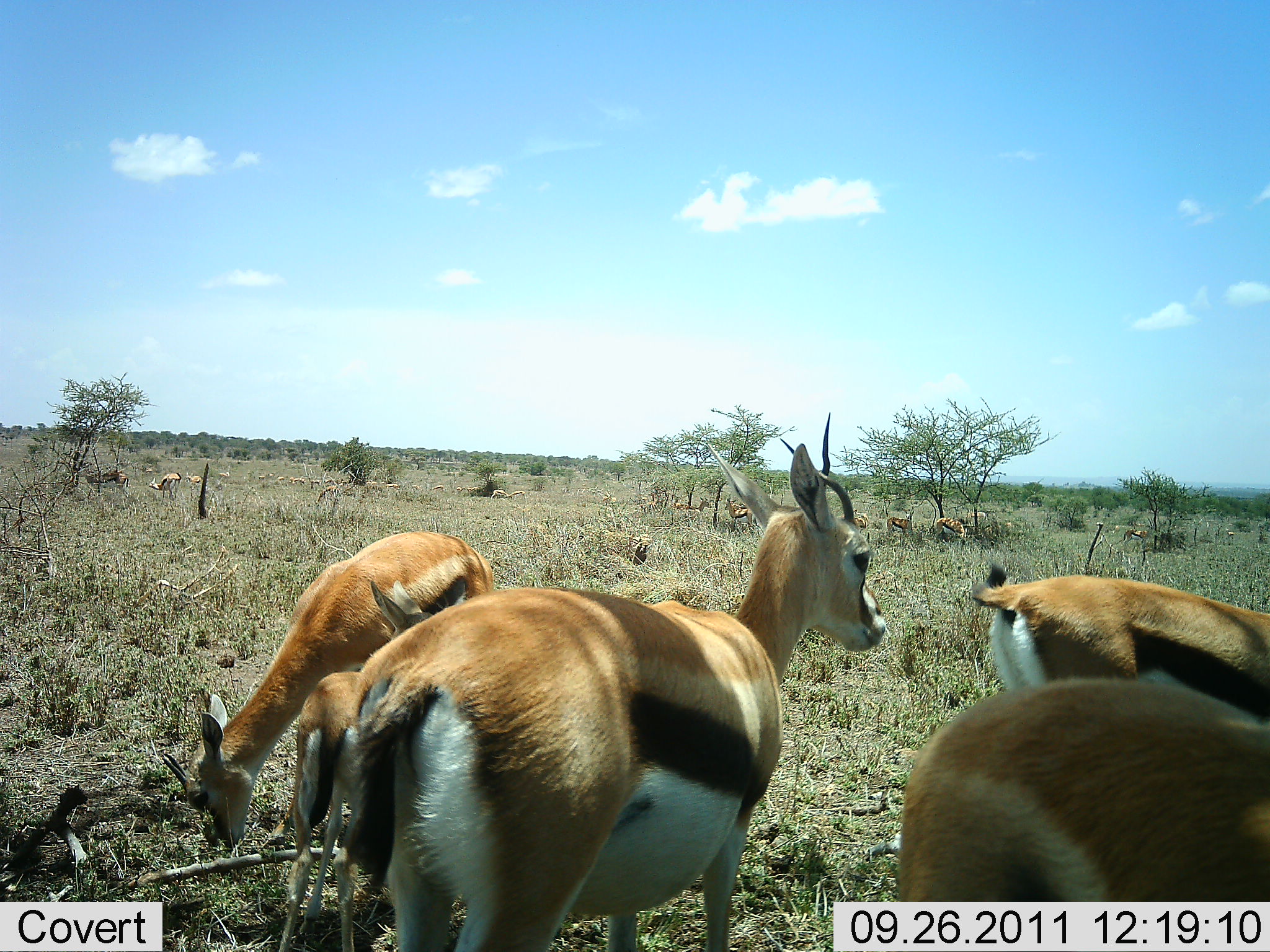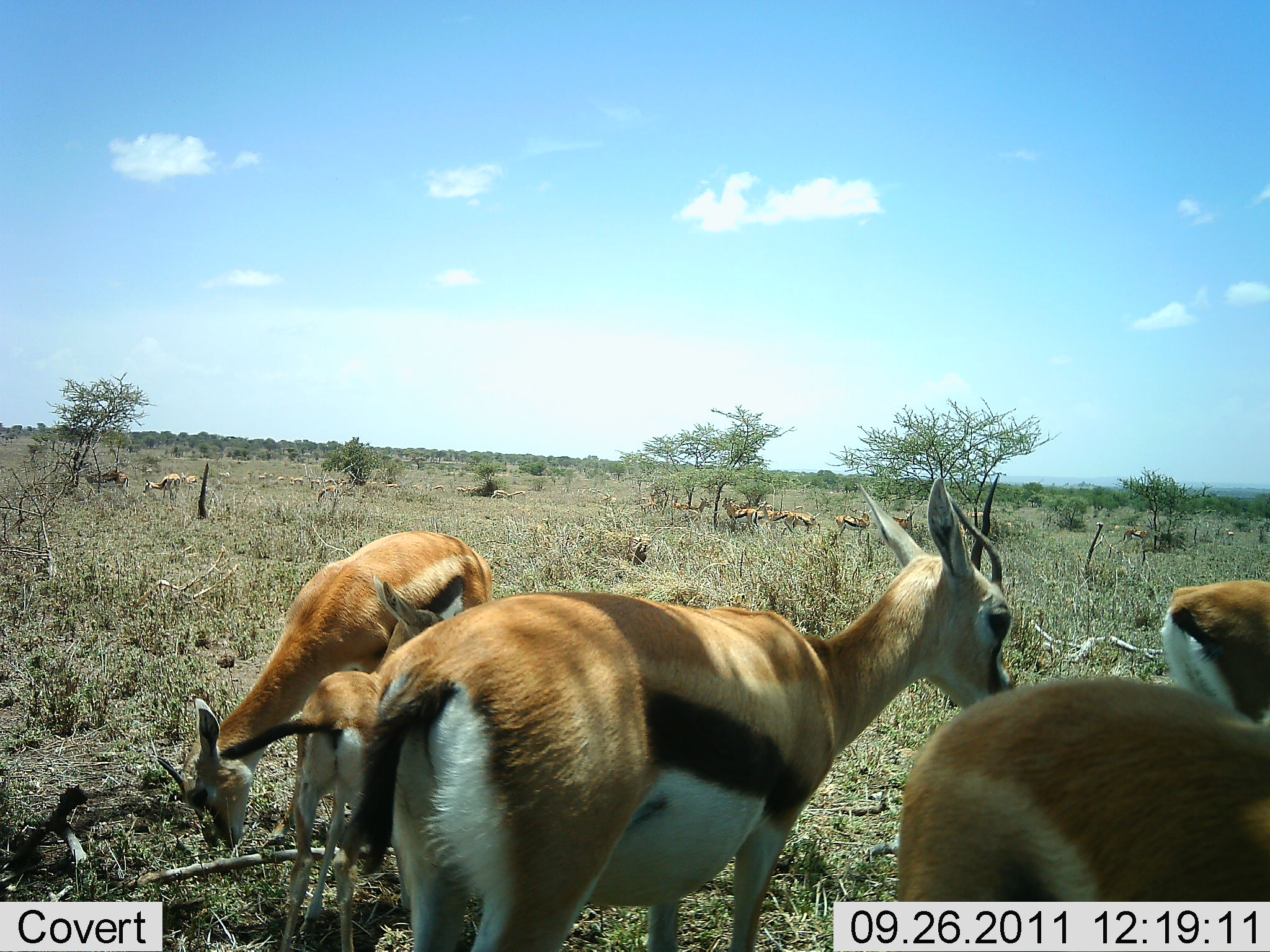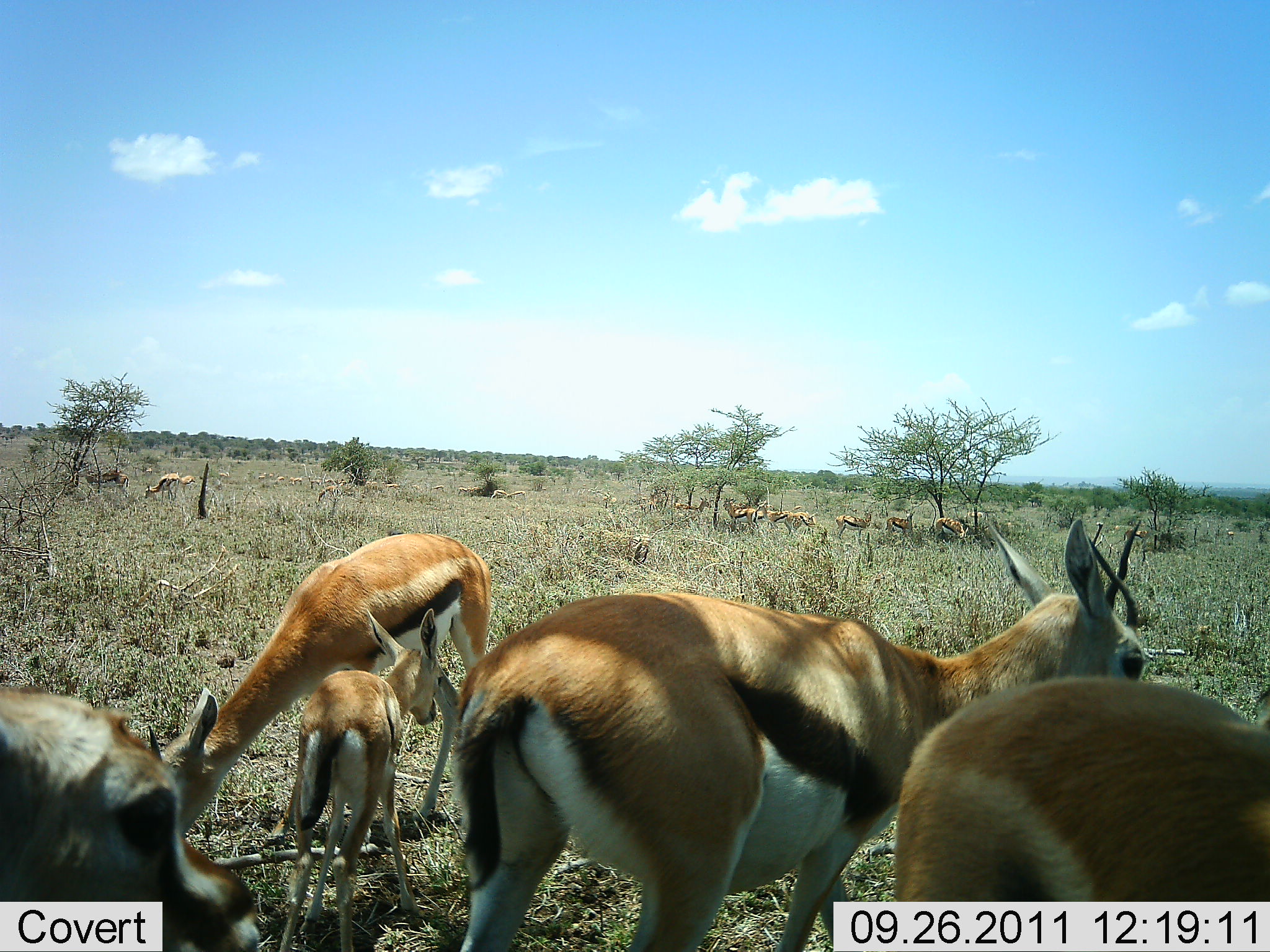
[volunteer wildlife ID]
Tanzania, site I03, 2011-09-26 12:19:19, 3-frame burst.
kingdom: Animalia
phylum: Chordata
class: Mammalia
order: Artiodactyla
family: Bovidae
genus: Eudorcas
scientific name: Eudorcas thomsonii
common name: thomson's gazelle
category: gazellethomsons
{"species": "gazellethomsons (thomson's gazelle) (Eudorcas thomsonii)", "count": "11-50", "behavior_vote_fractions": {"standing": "60%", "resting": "10%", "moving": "40%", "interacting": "20%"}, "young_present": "70%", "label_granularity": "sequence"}